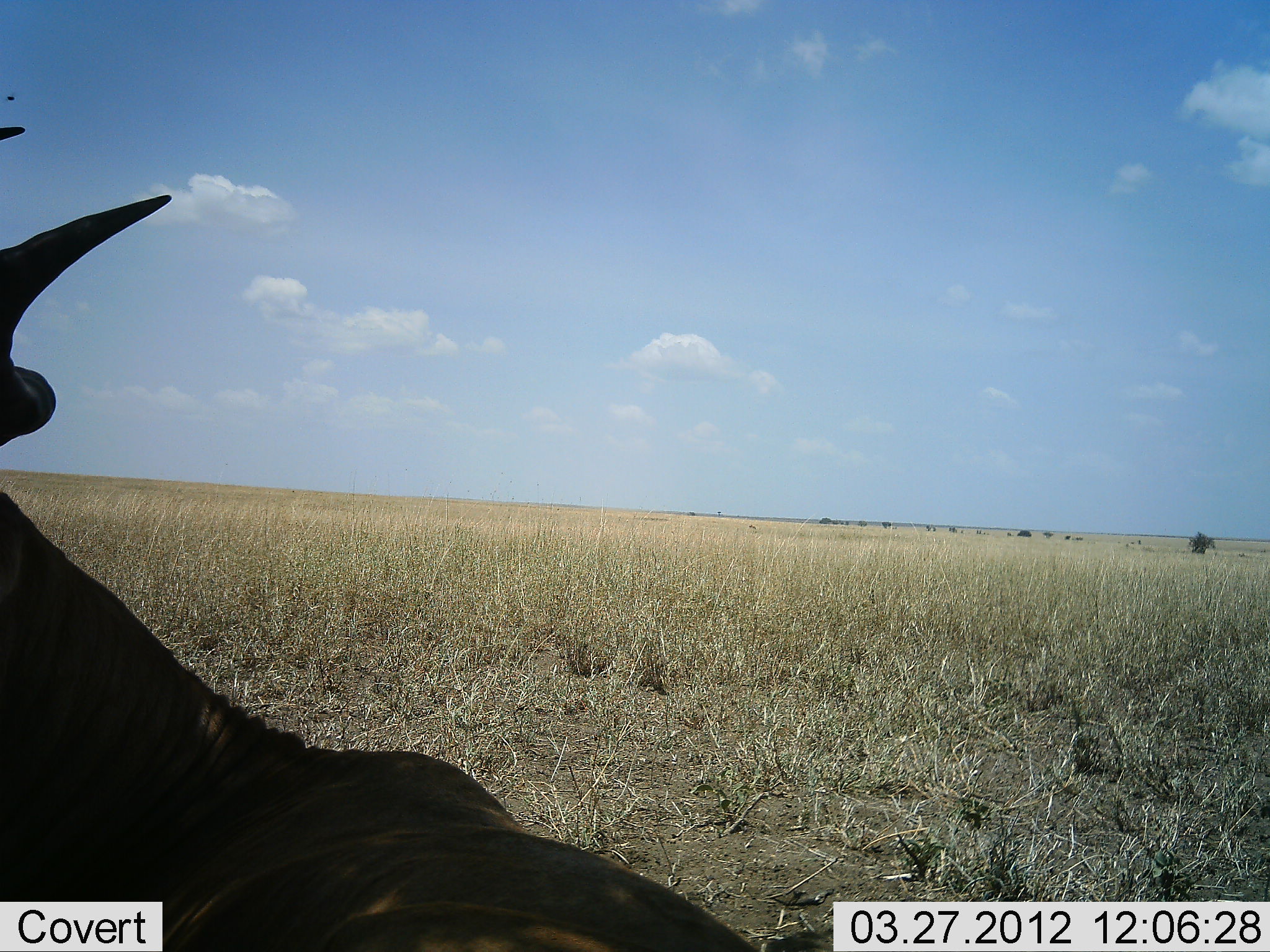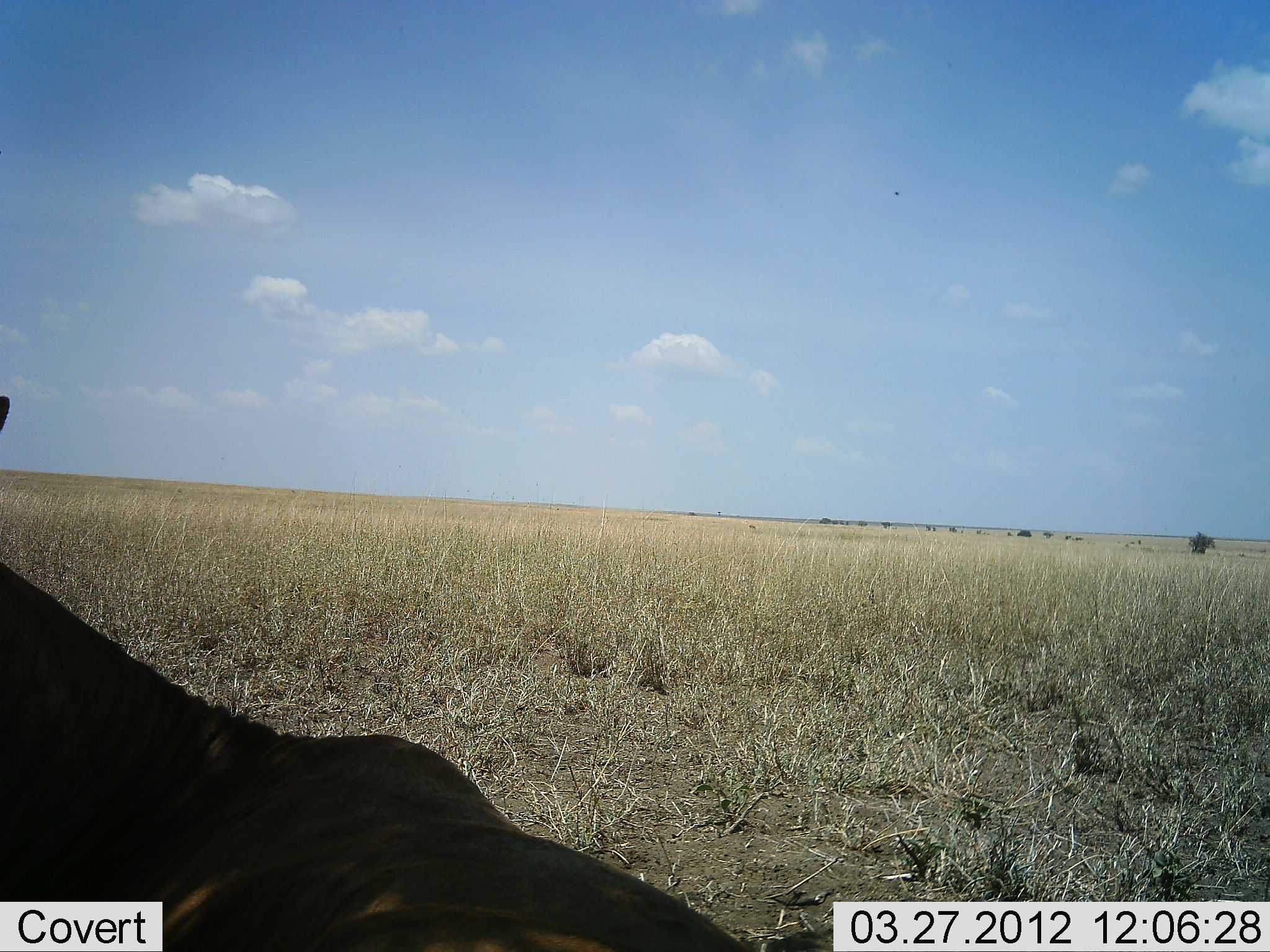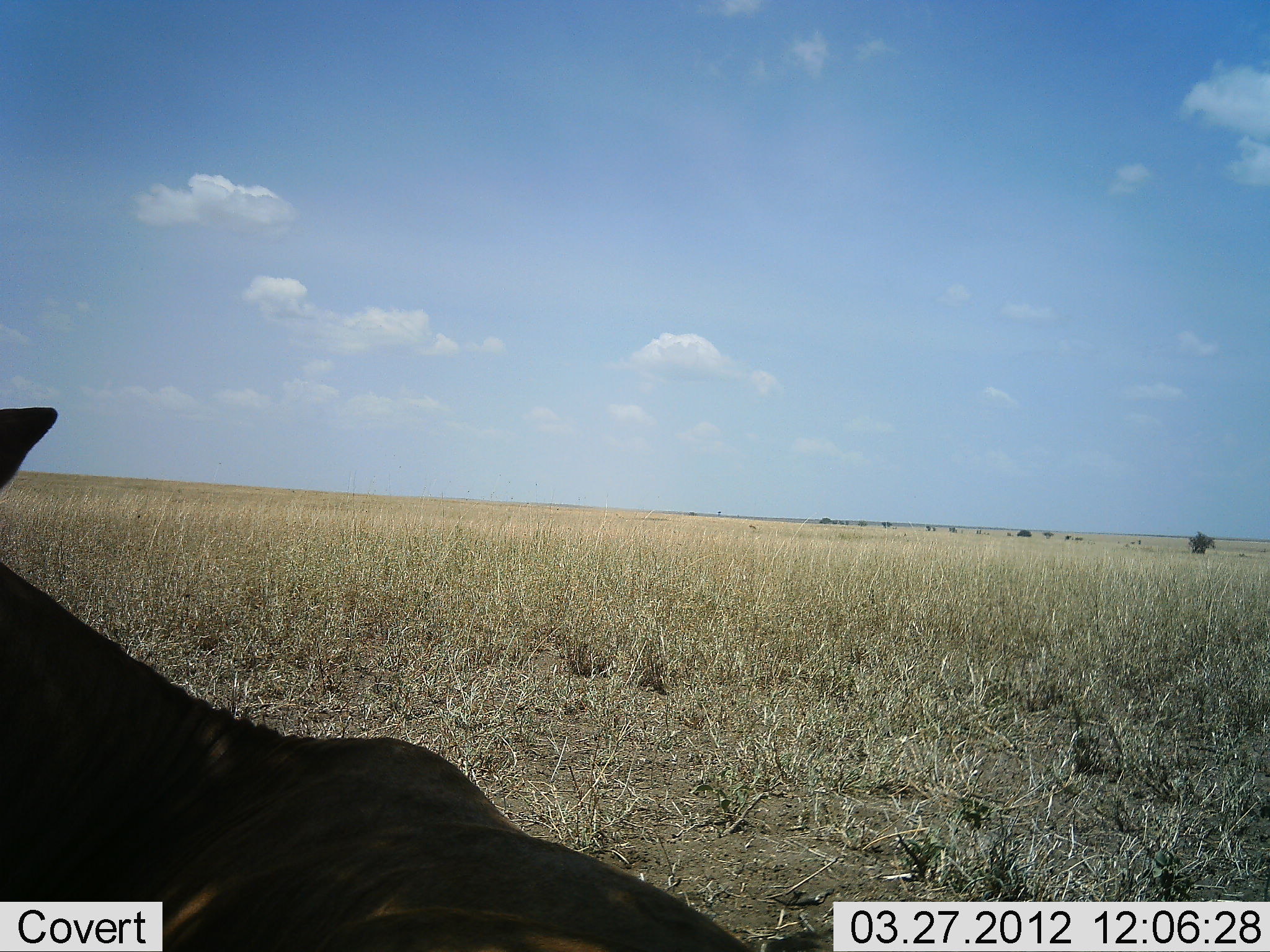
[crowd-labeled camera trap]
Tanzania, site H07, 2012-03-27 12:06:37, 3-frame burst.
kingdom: Animalia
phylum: Chordata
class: Mammalia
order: Artiodactyla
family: Bovidae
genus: Tragelaphus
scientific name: Tragelaphus oryx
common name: eland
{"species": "eland (Tragelaphus oryx)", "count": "1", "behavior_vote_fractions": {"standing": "14%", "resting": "86%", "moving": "0%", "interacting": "0%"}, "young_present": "0%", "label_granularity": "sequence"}